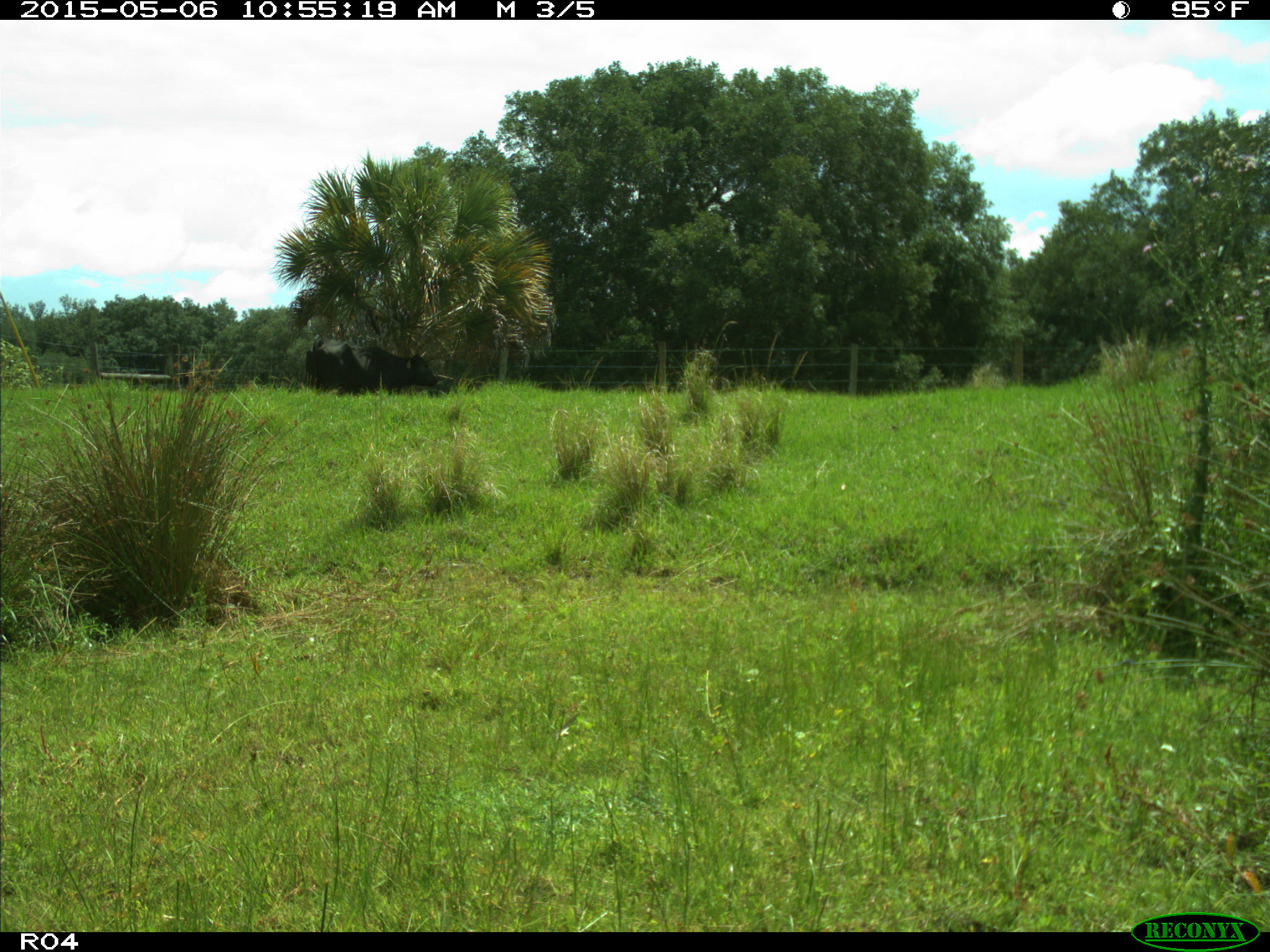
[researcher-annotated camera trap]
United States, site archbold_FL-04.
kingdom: Animalia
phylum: Chordata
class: Mammalia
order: Artiodactyla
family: Bovidae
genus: Bos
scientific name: Bos taurus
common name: domestic cow